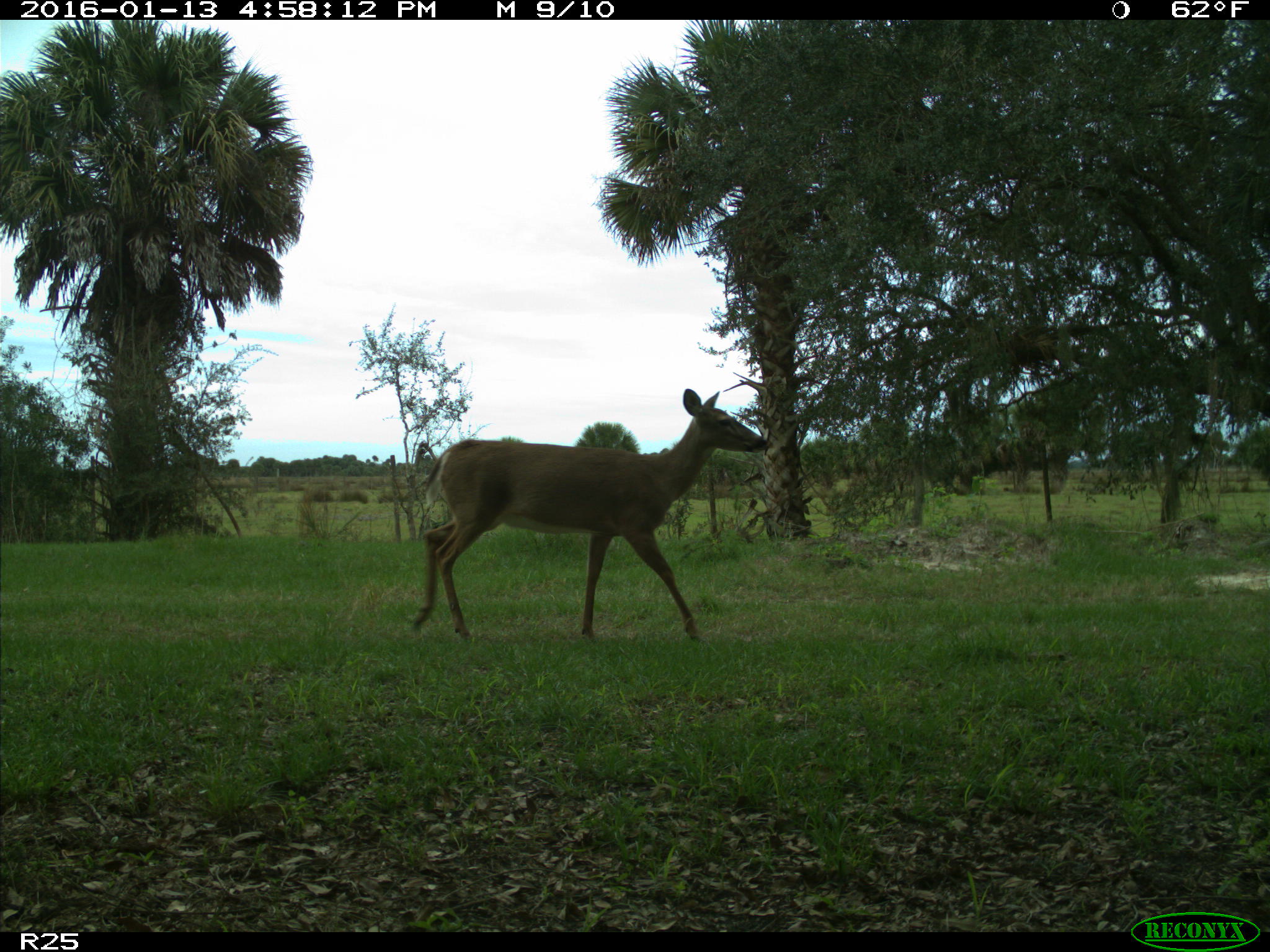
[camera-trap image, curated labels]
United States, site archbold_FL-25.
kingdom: Animalia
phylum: Chordata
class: Mammalia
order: Artiodactyla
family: Cervidae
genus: Odocoileus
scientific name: Odocoileus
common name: deer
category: unidentified deer